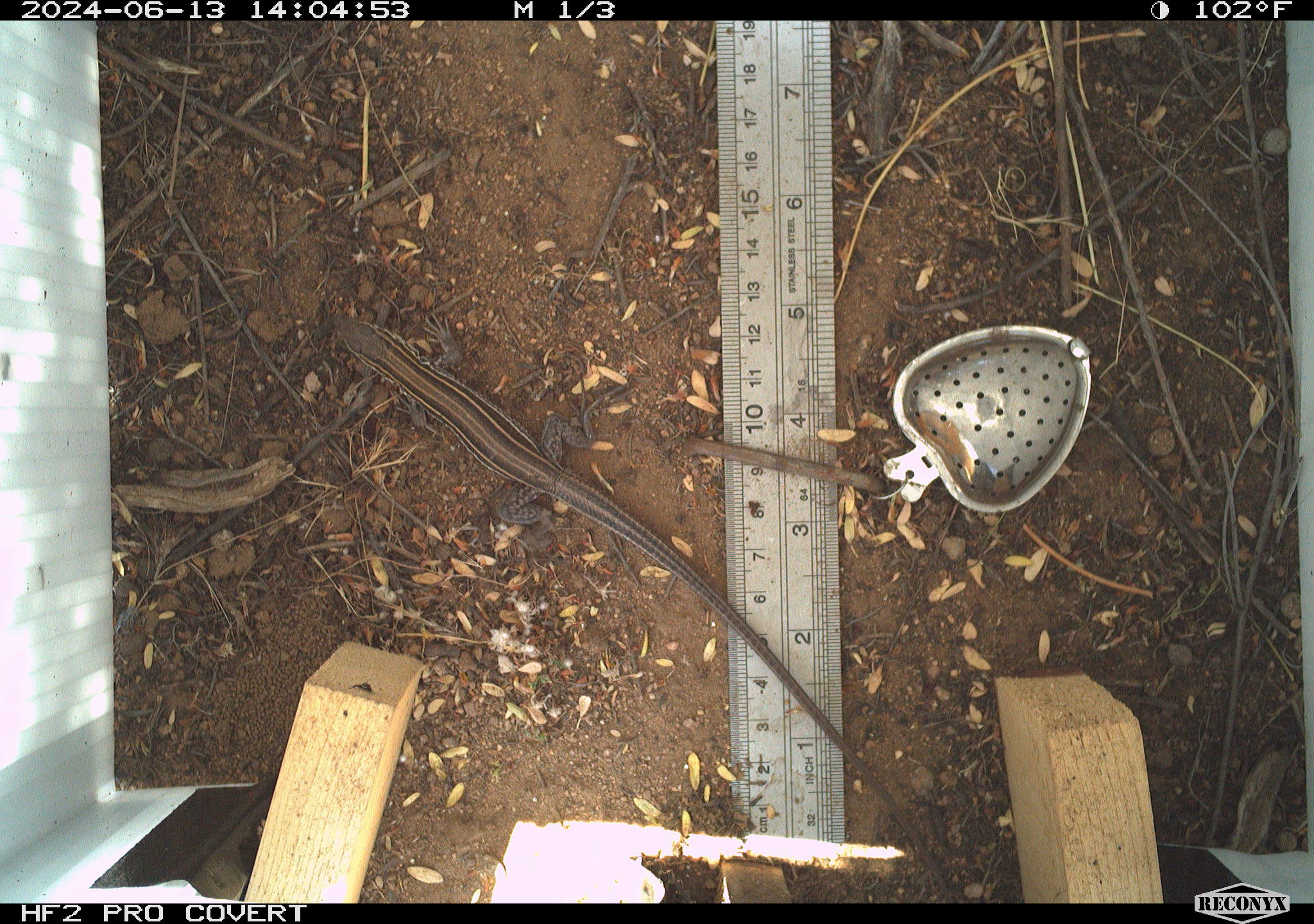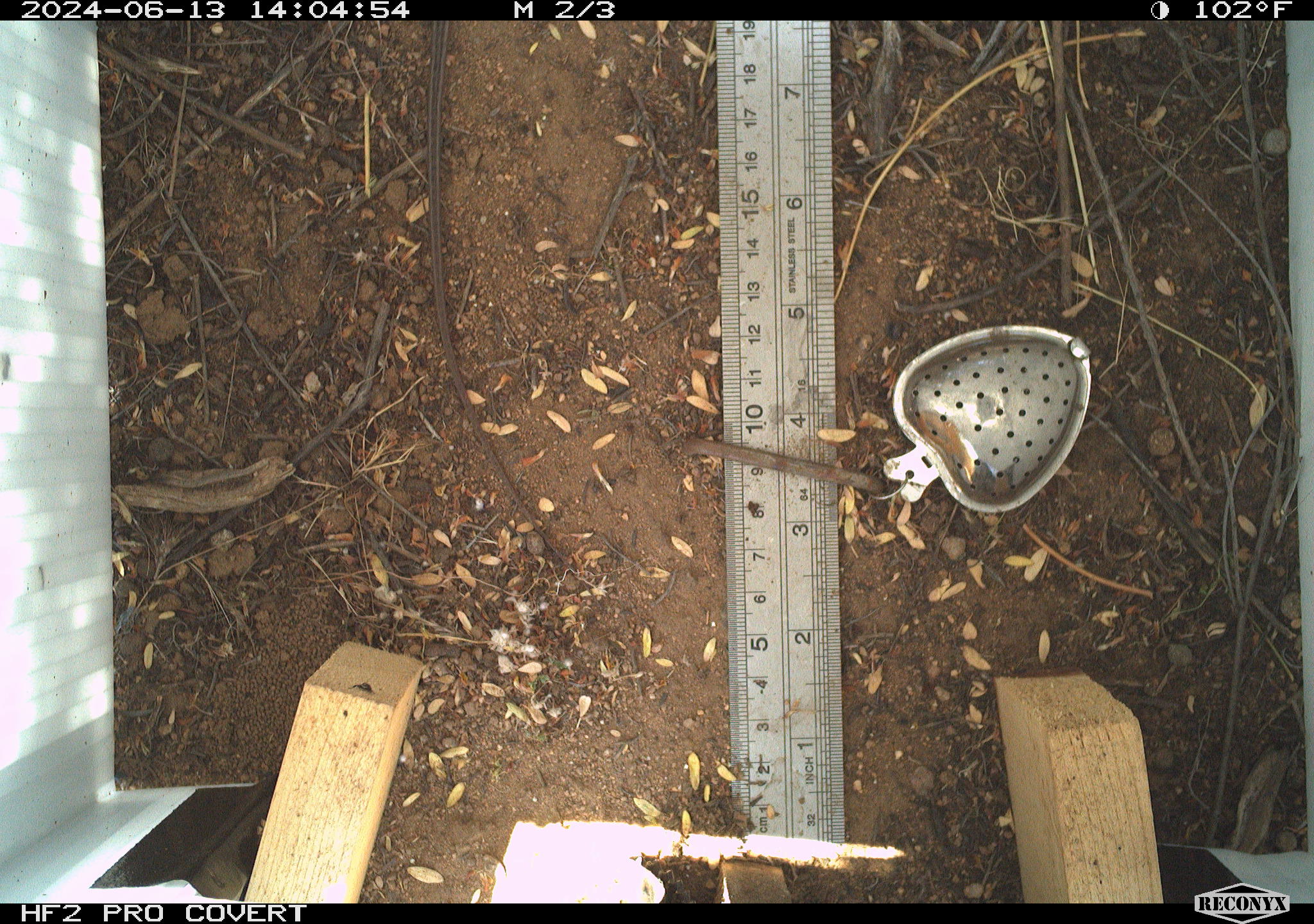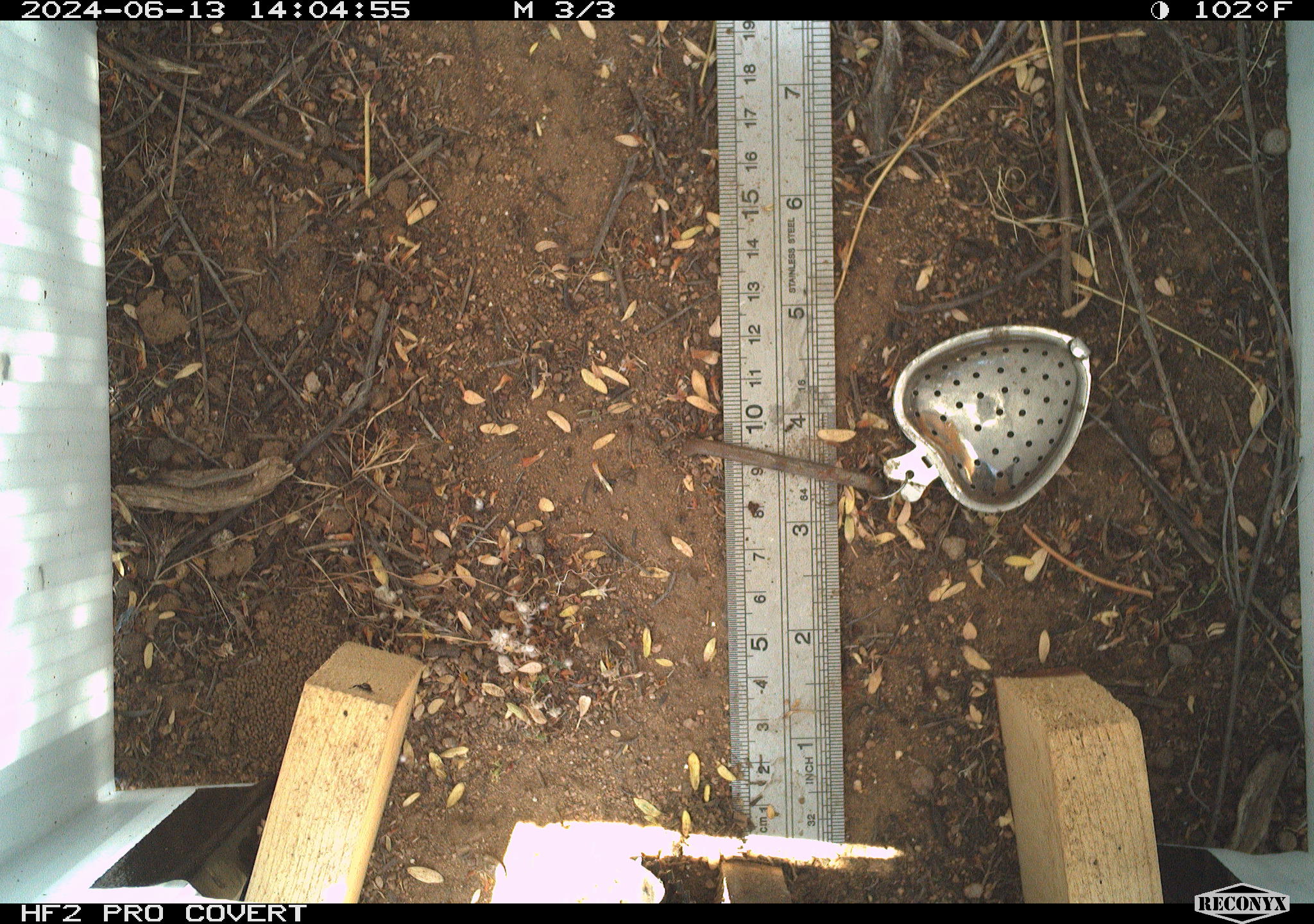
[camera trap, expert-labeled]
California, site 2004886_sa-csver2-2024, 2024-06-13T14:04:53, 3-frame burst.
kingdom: Animalia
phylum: Chordata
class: Reptilia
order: Squamata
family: Scincidae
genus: Plestiodon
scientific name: Plestiodon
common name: blue-tailed skinks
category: plestiodon species